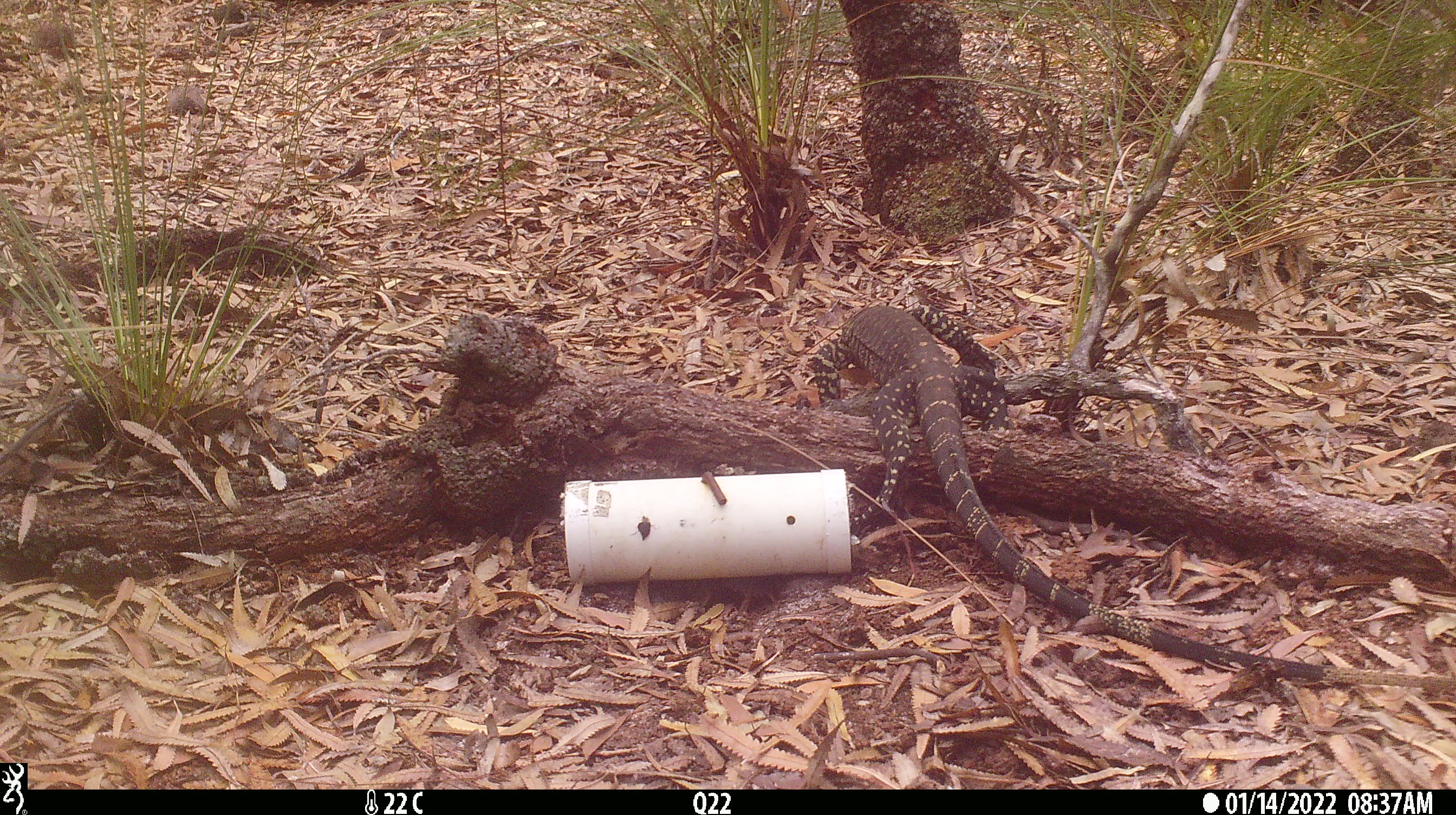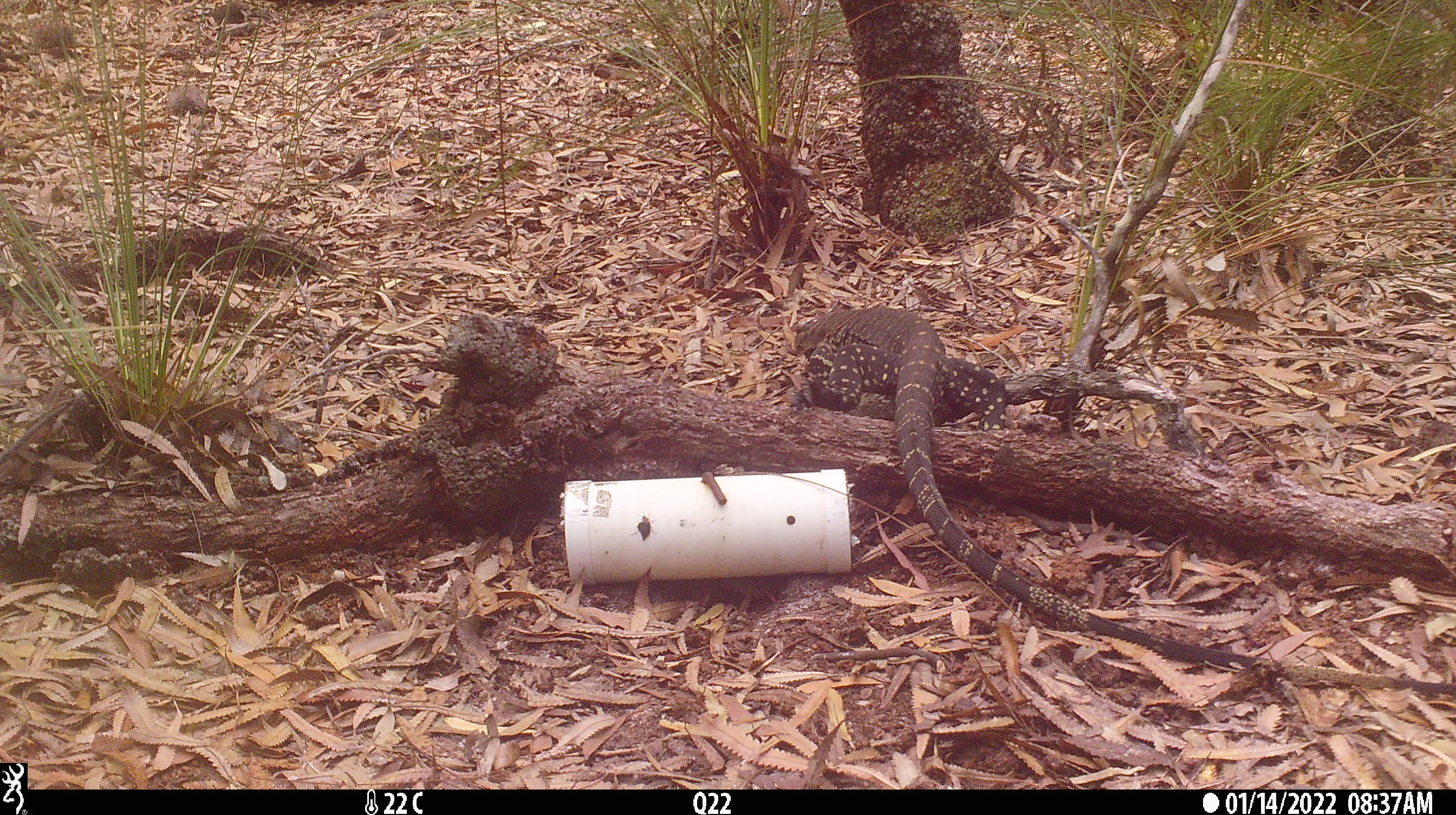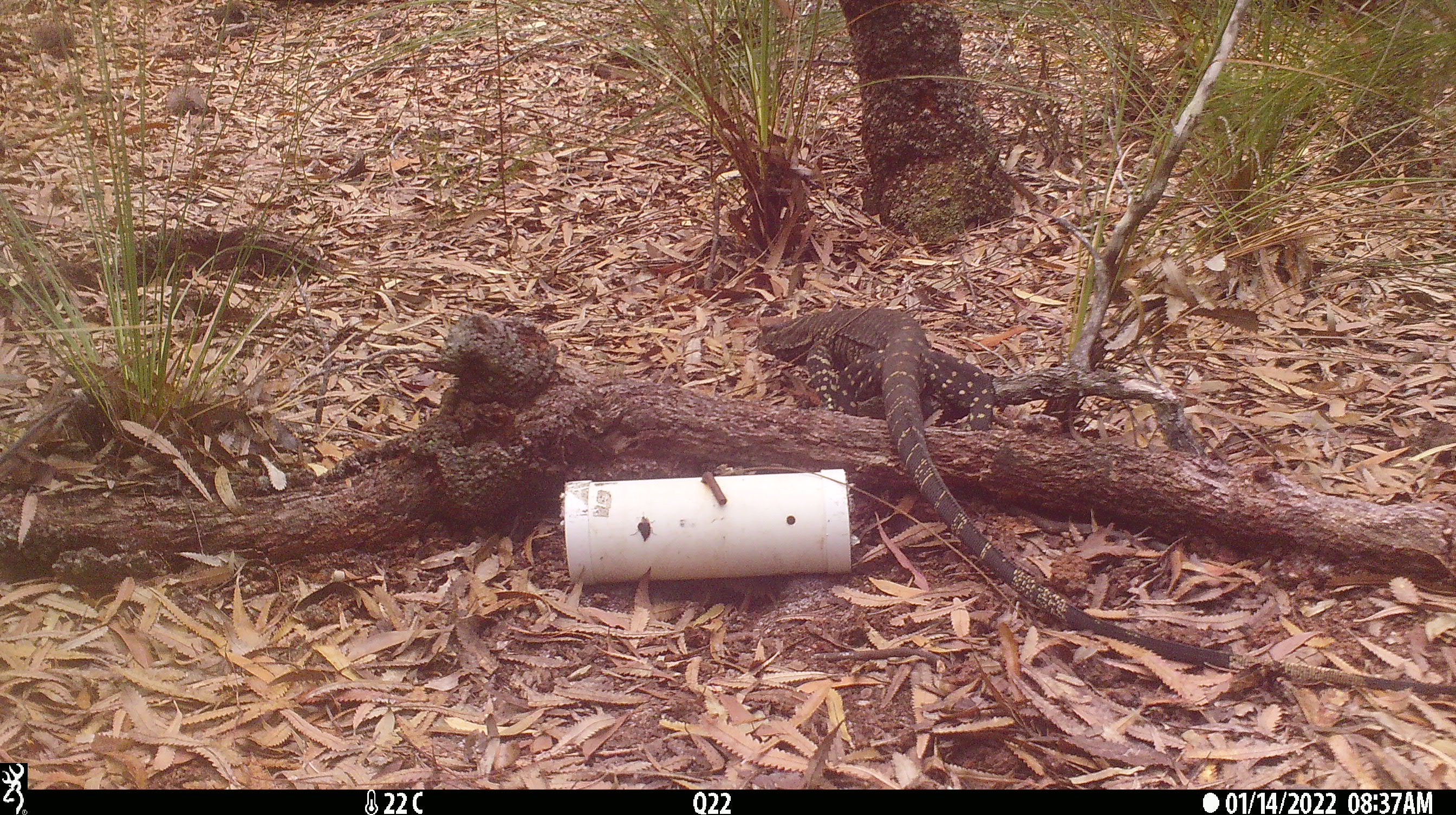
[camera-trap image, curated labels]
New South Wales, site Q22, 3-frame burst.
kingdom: Animalia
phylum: Chordata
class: Reptilia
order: Squamata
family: Varanidae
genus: Varanus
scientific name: Varanus varius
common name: lace monitor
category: goanna